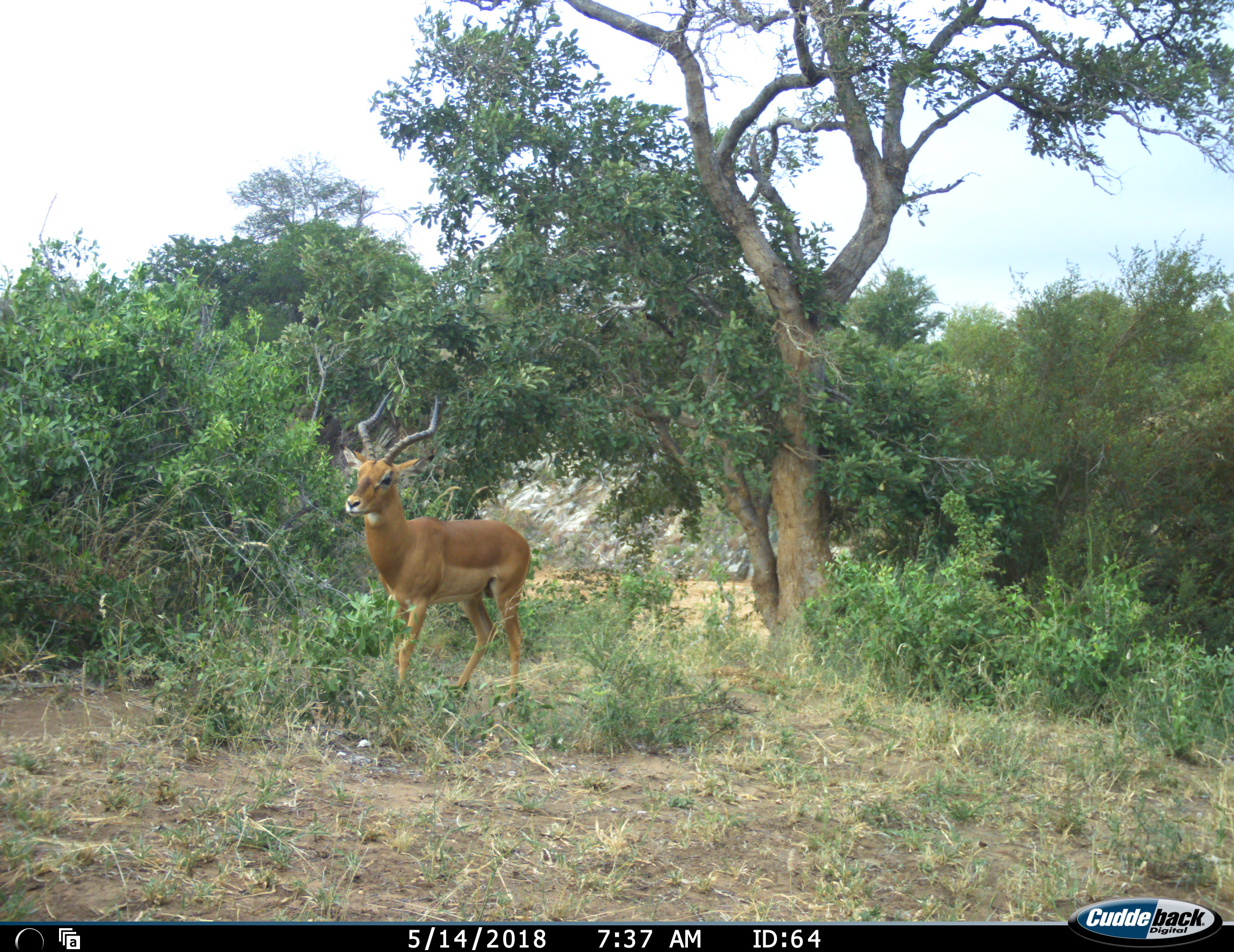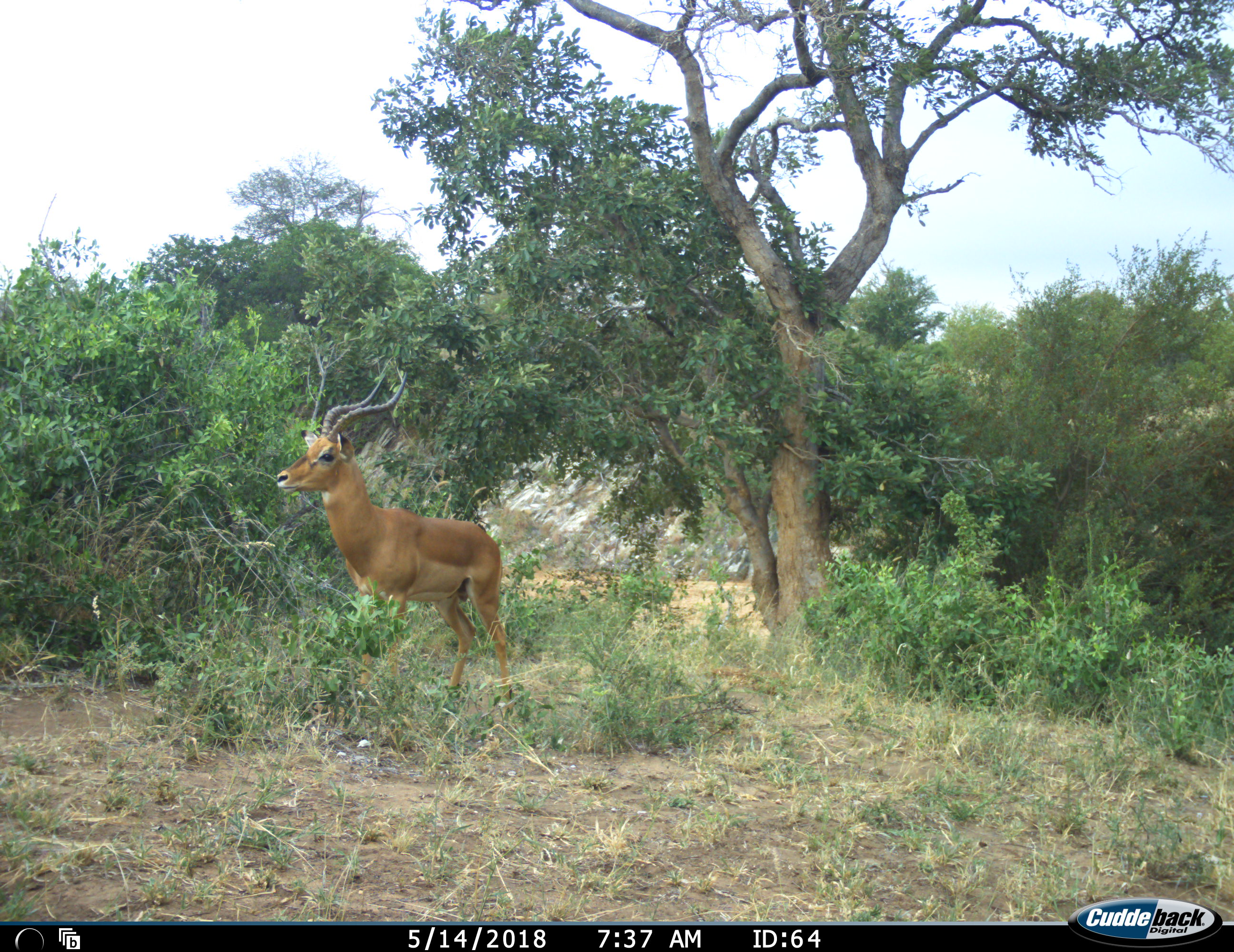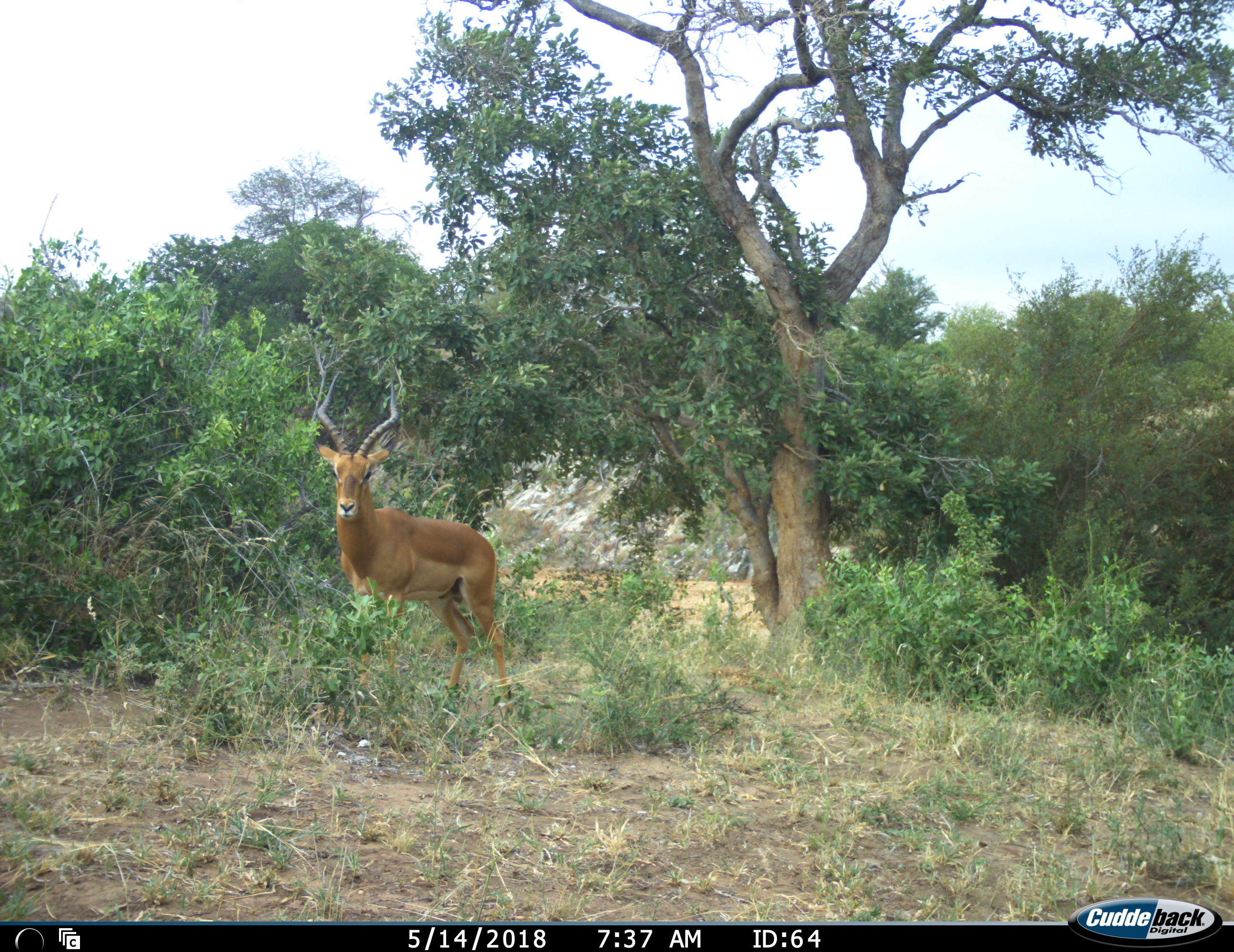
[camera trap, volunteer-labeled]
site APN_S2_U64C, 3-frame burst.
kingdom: Animalia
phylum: Chordata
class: Mammalia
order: Artiodactyla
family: Bovidae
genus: Aepyceros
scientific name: Aepyceros melampus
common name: impala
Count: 1.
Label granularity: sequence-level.